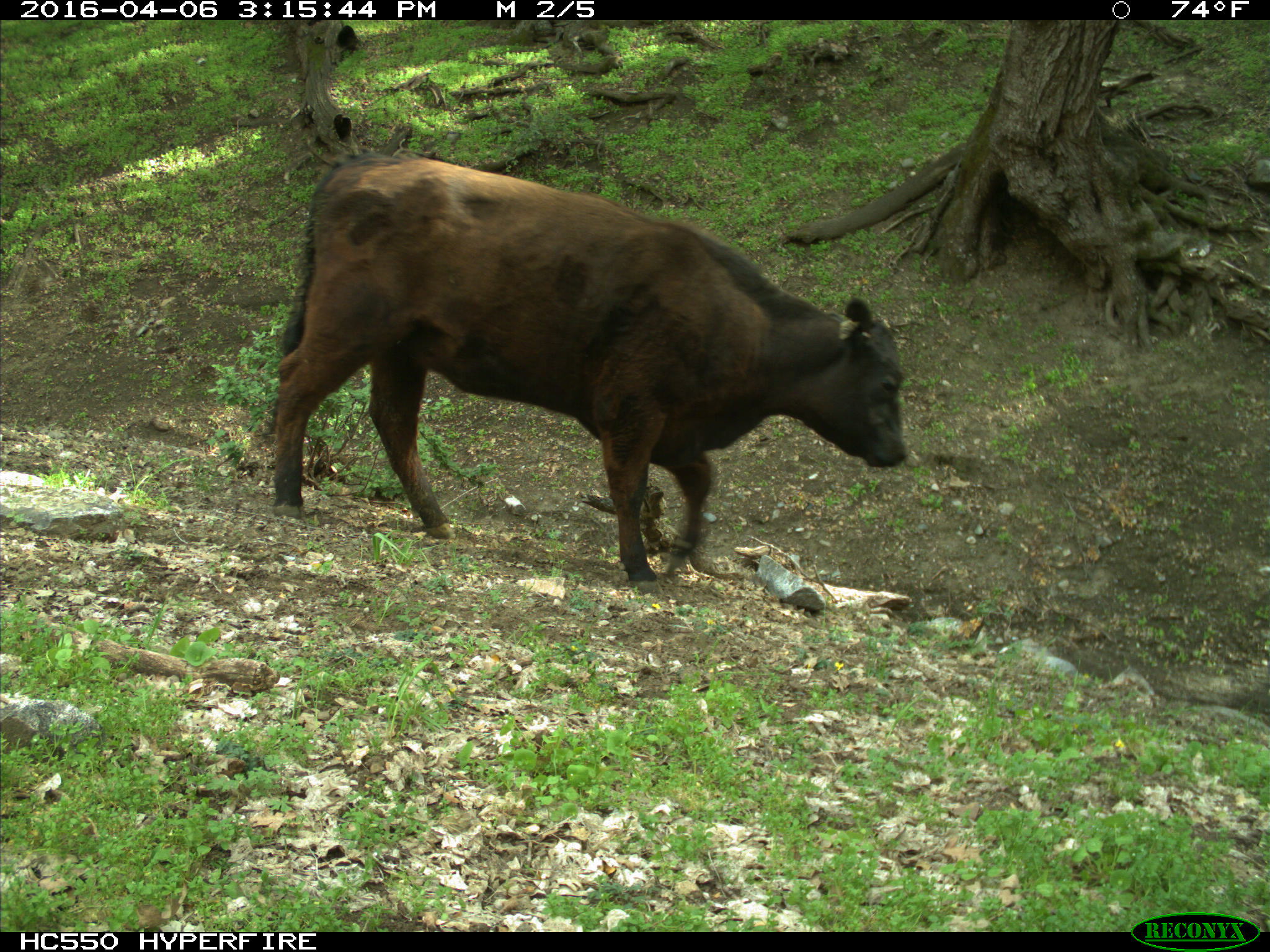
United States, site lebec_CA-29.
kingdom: Animalia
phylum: Chordata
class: Mammalia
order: Artiodactyla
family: Bovidae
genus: Bos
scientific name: Bos taurus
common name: domestic cow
Bos taurus (domestic cow).